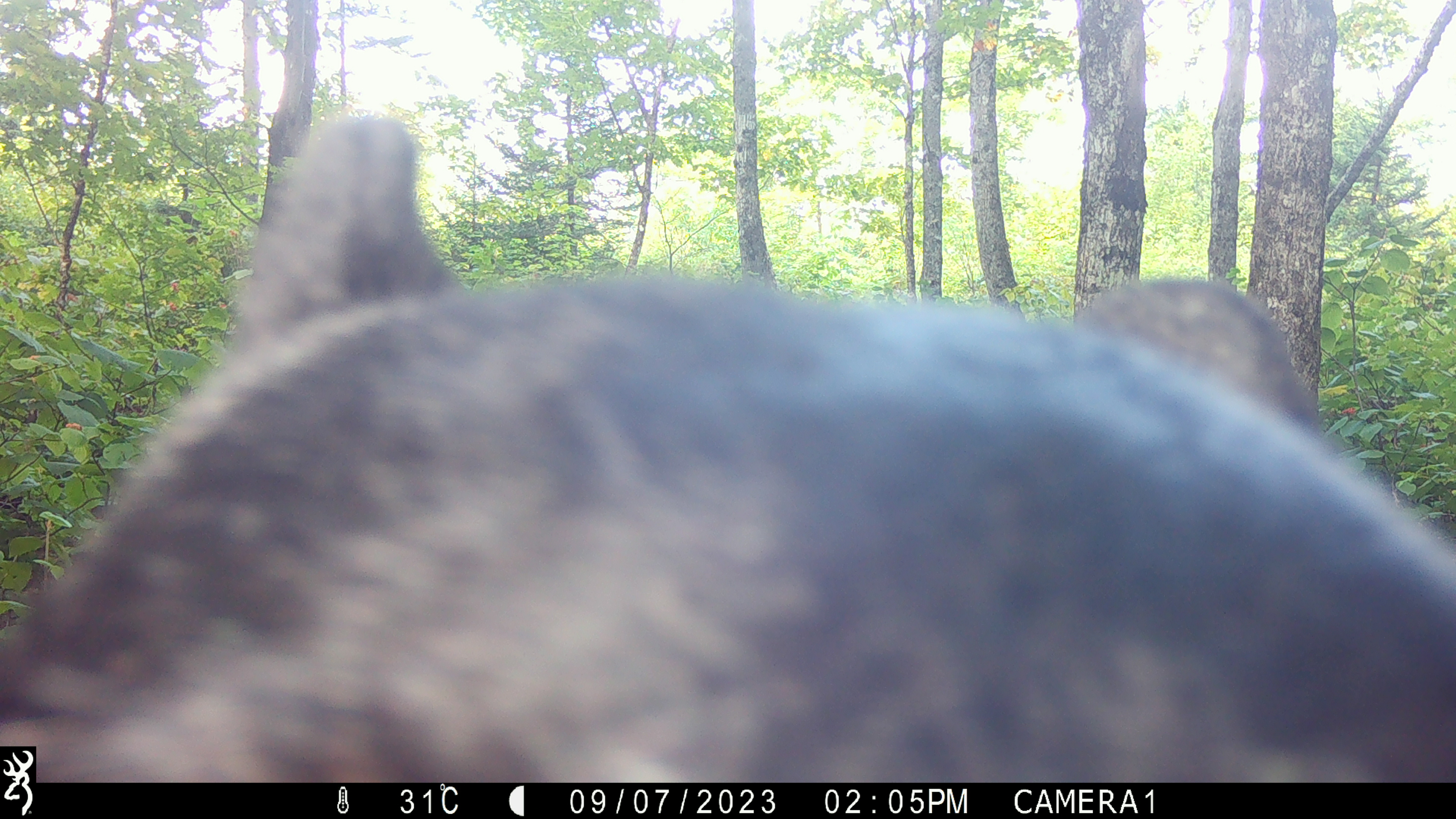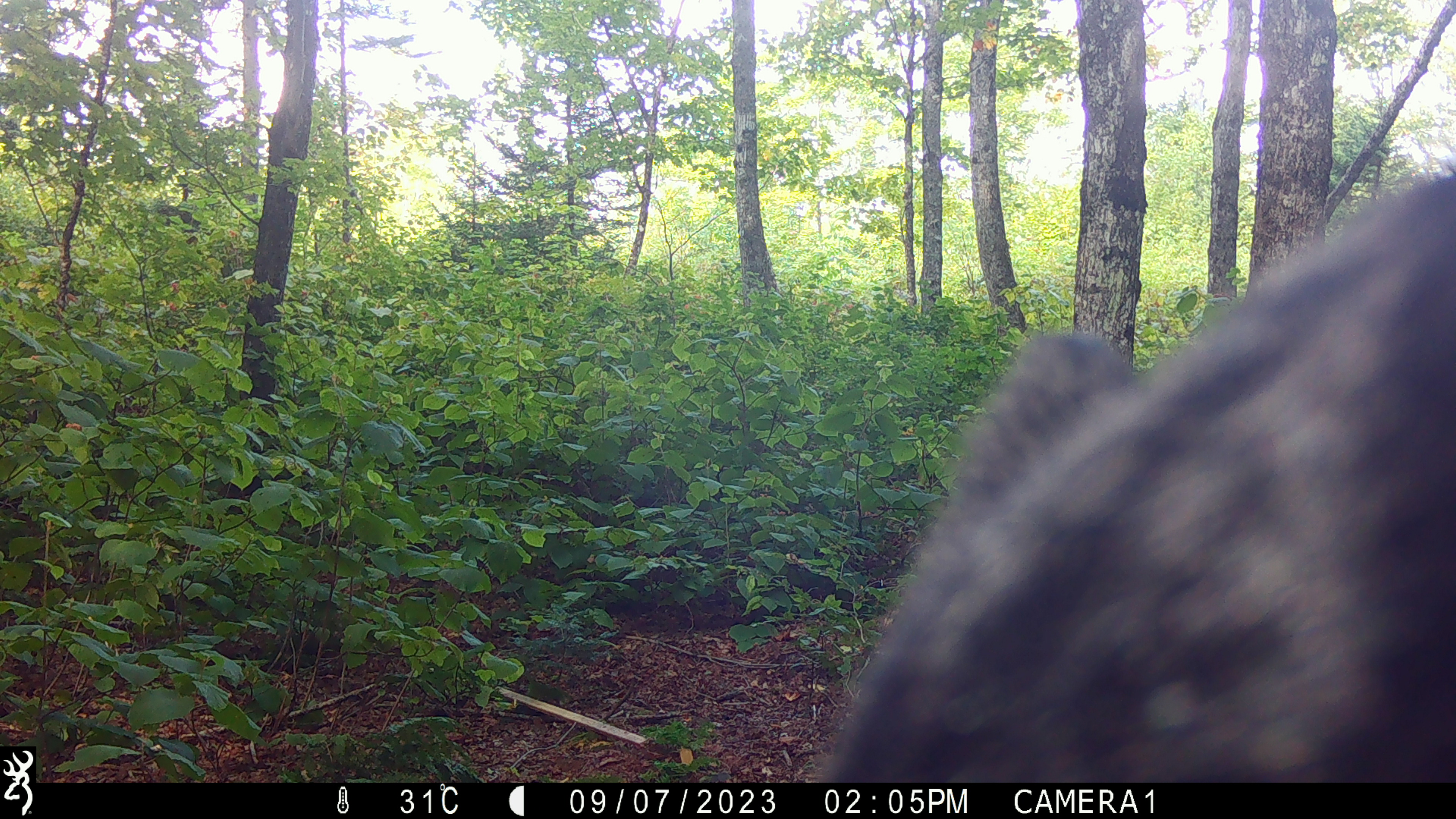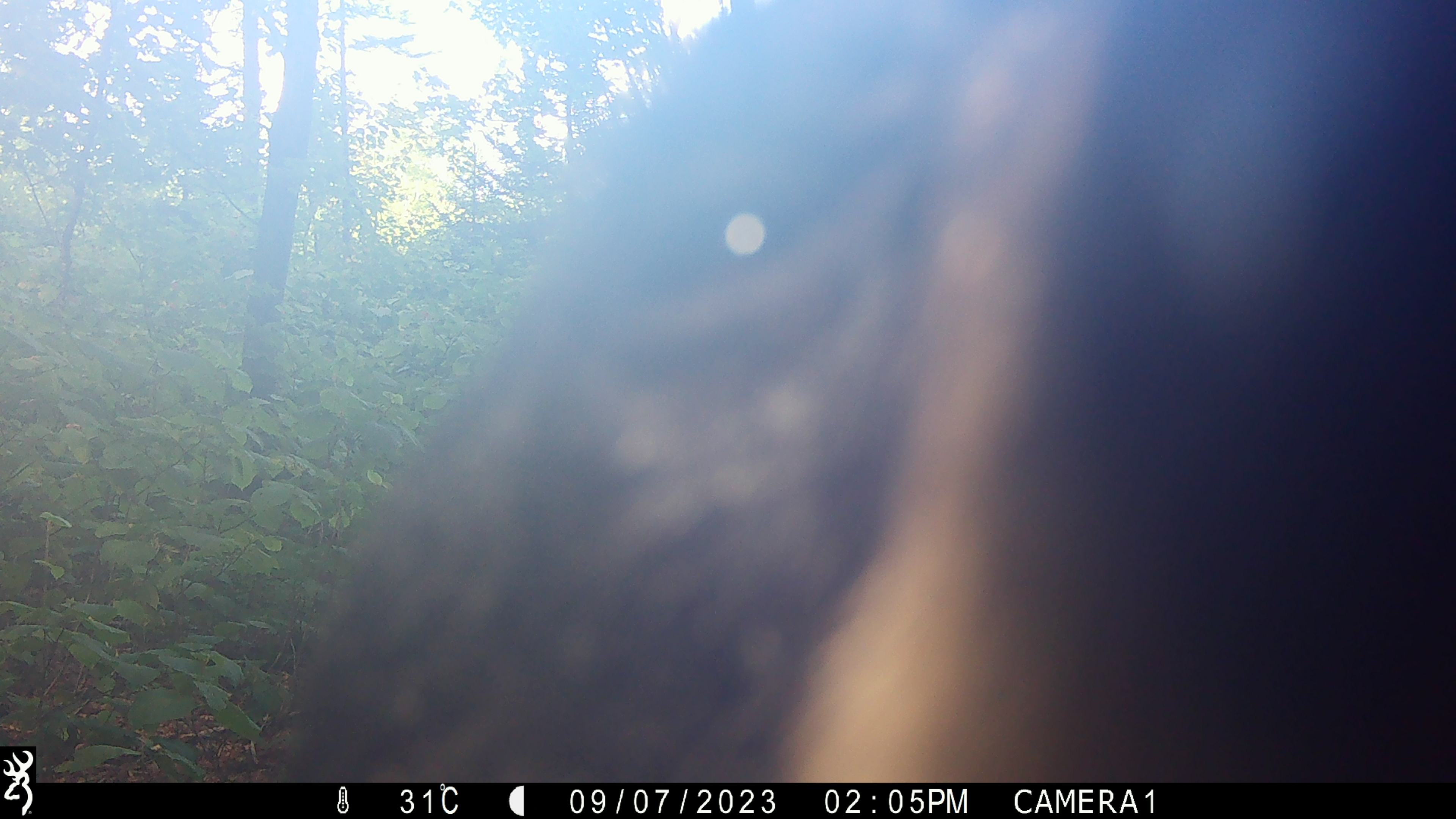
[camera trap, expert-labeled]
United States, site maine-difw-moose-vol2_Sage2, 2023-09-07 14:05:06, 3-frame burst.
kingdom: Animalia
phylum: Chordata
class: Mammalia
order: Carnivora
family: Ursidae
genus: Ursus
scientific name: Ursus americanus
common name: black bear